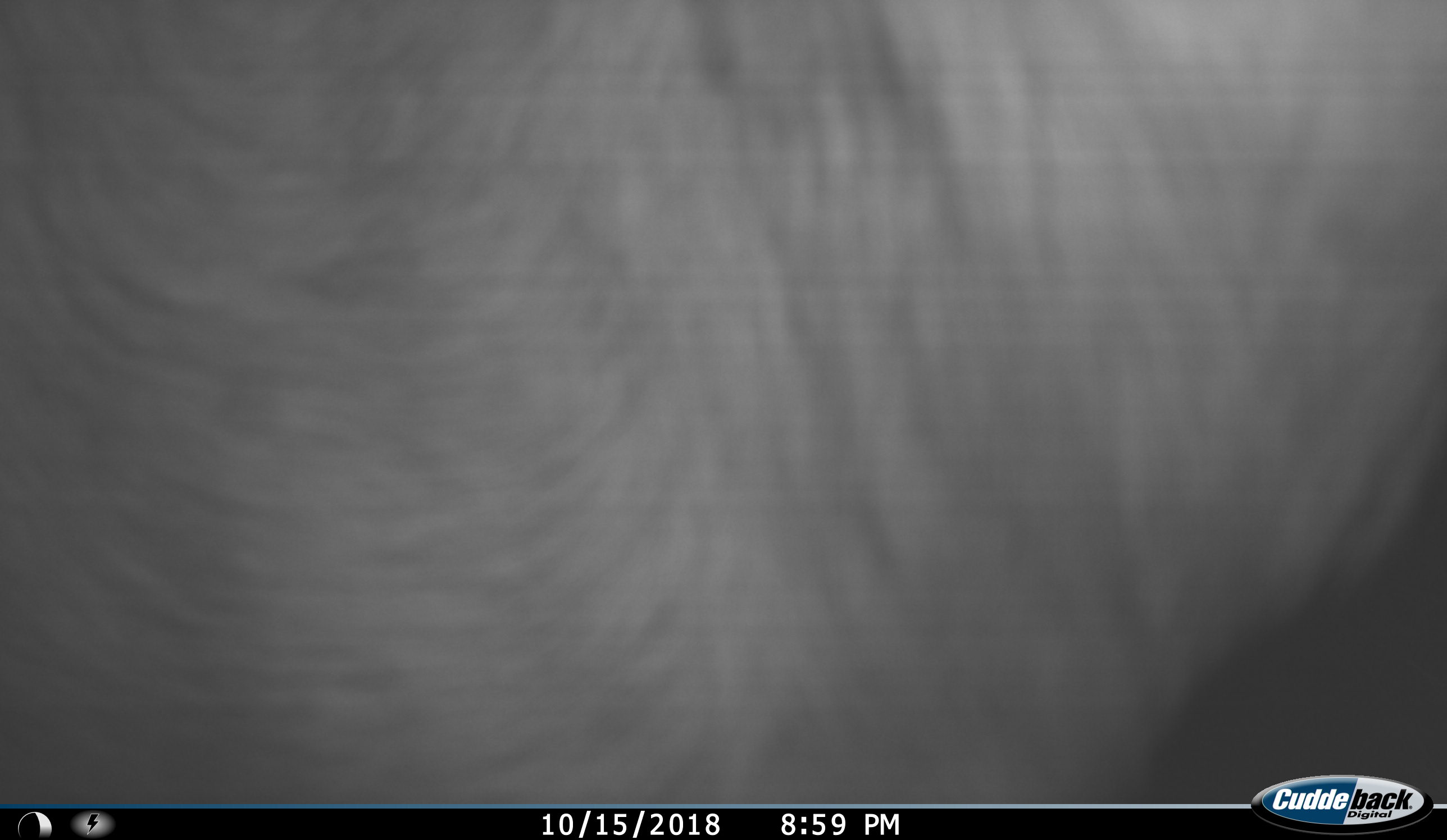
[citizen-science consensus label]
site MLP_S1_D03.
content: unidentified animal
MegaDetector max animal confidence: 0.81